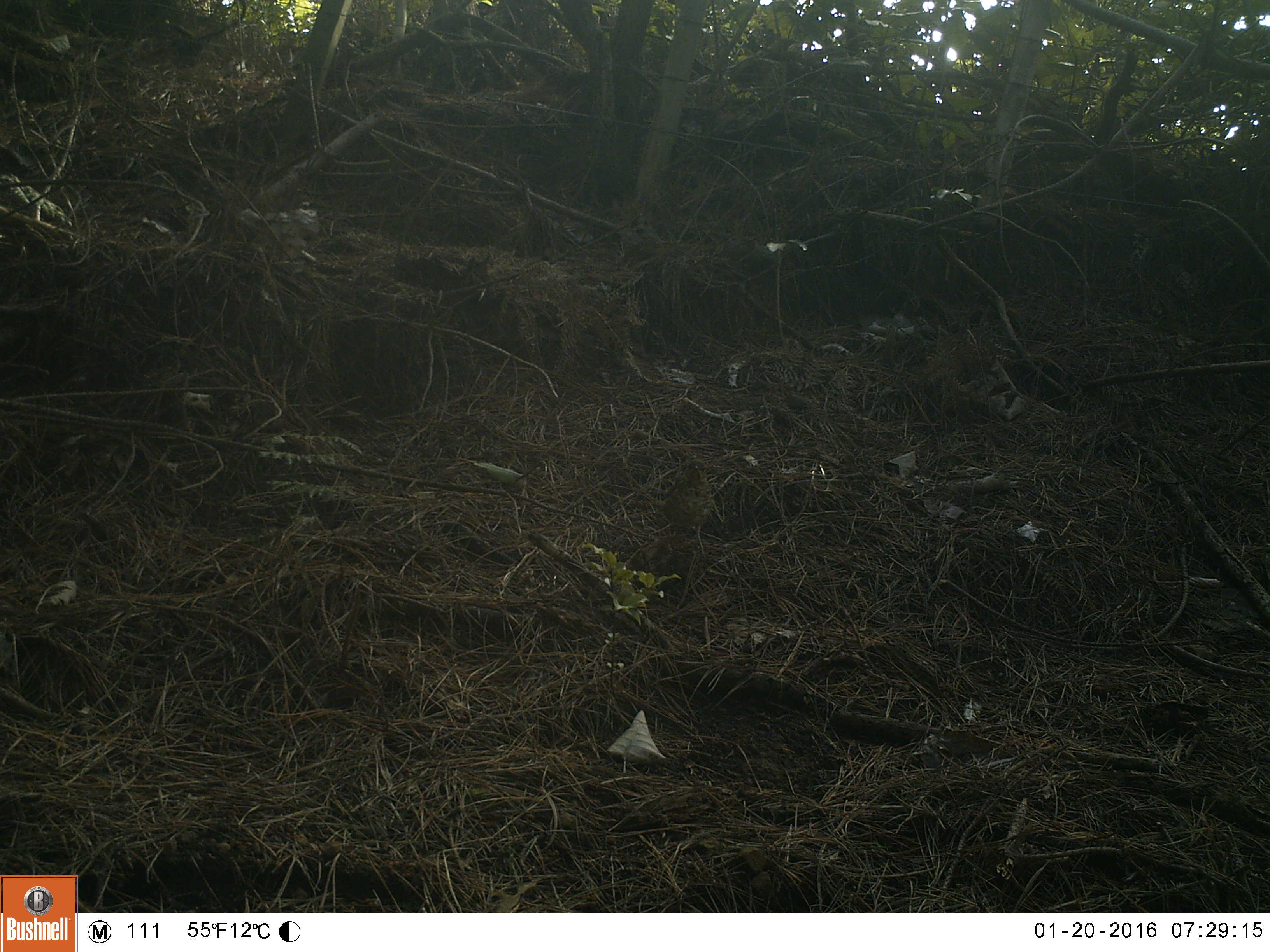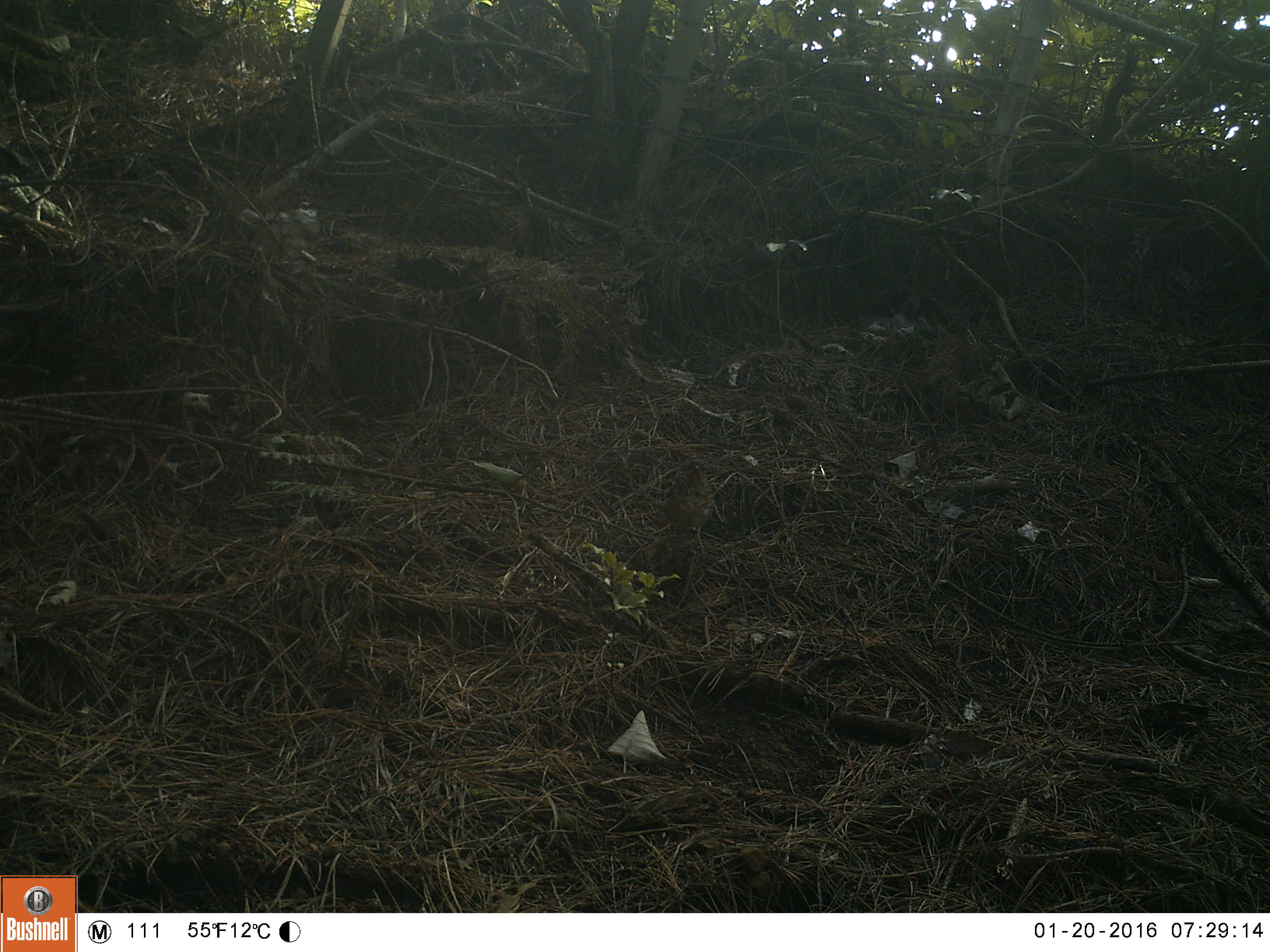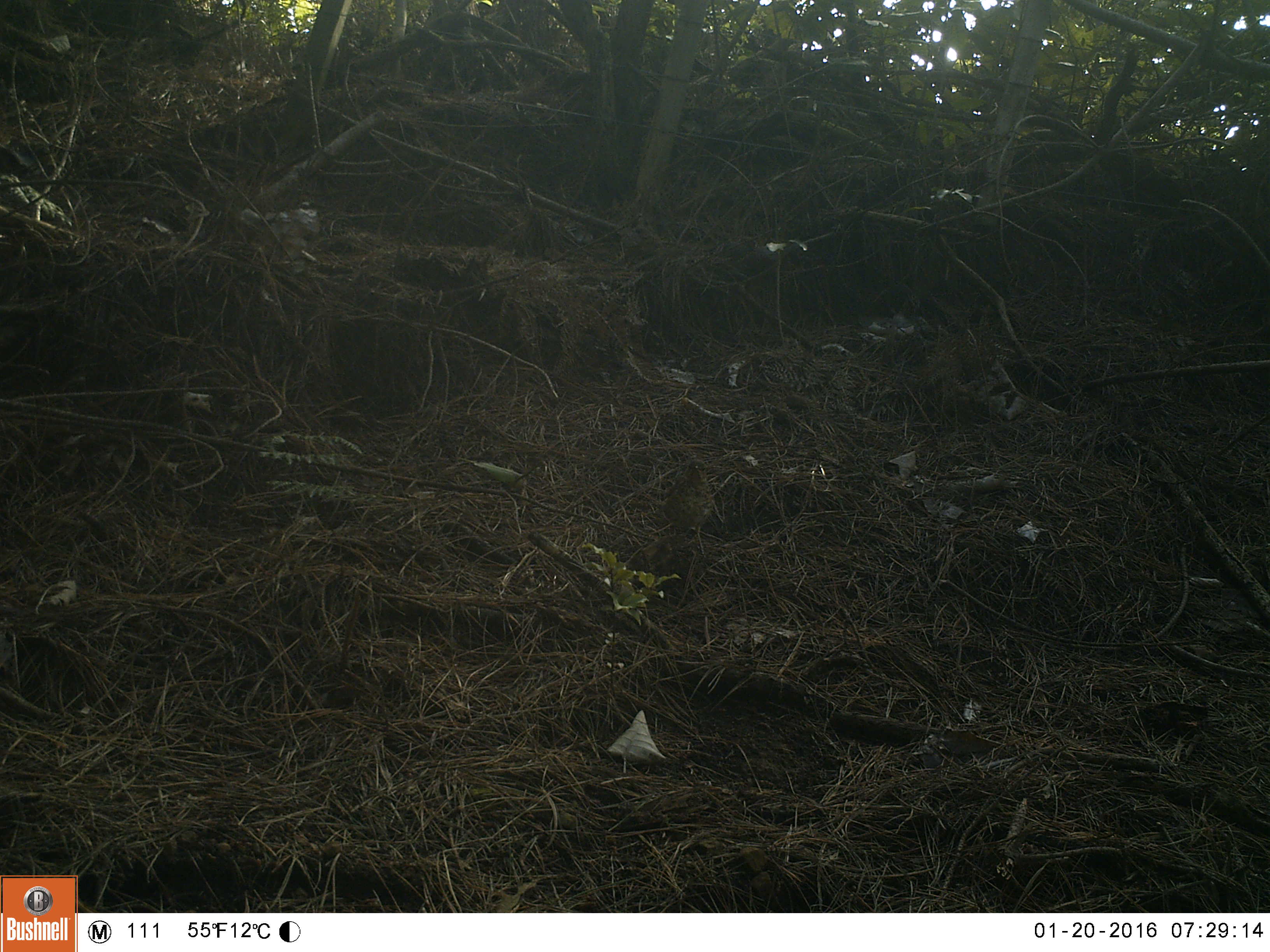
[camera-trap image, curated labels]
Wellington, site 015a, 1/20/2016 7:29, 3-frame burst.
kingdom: Animalia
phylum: Chordata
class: Aves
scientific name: Aves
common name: bird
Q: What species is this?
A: Bird (Aves).